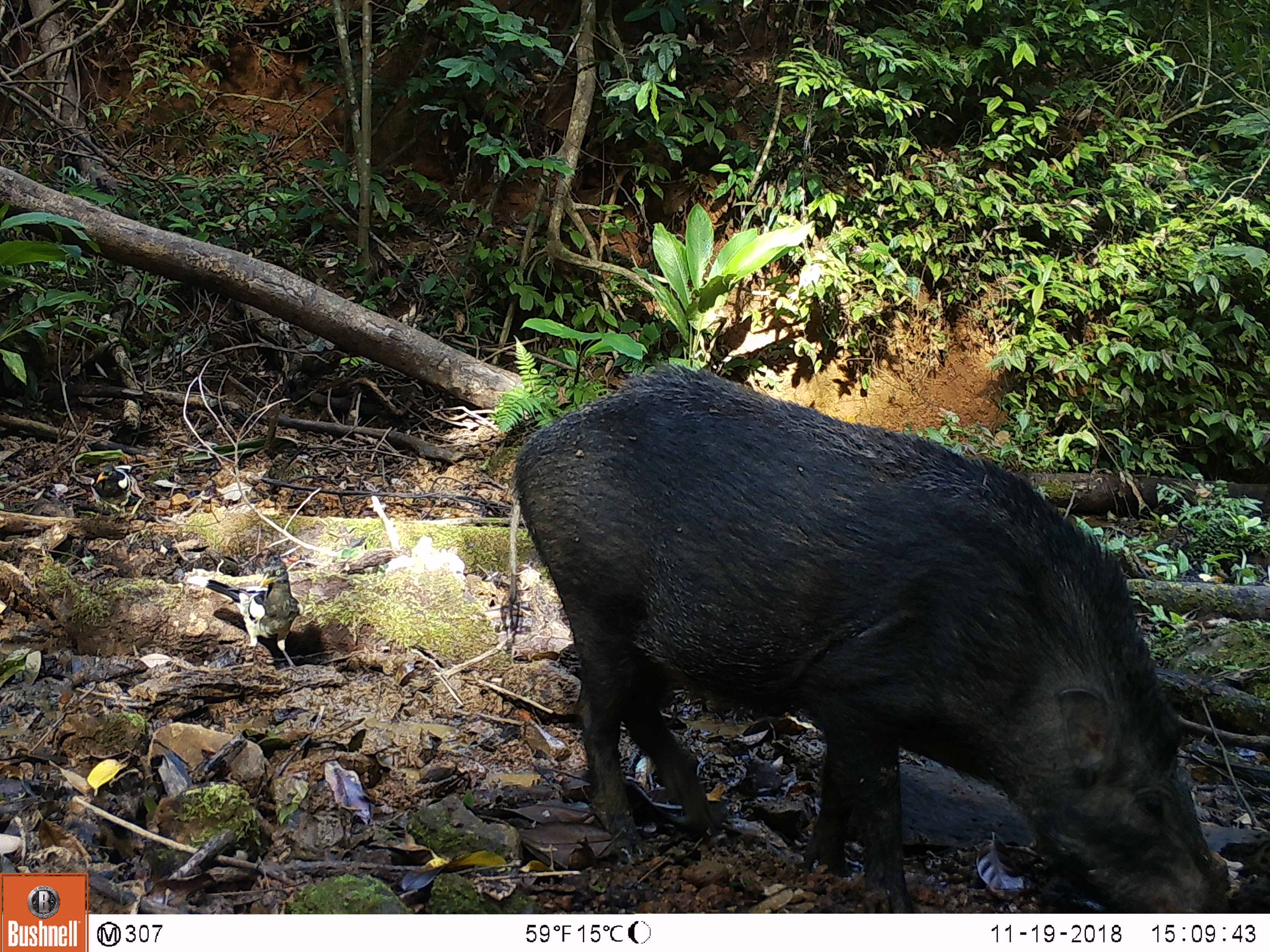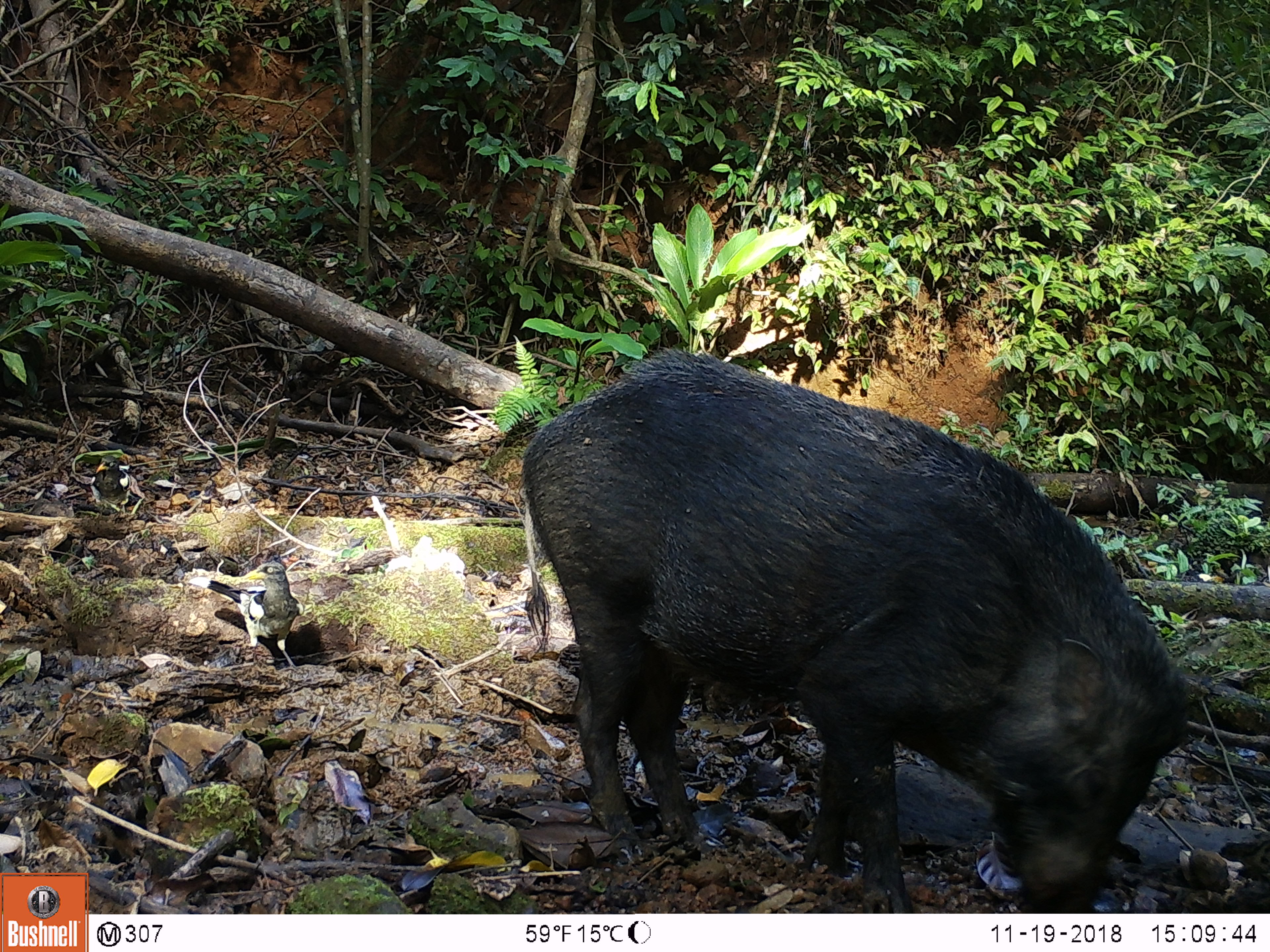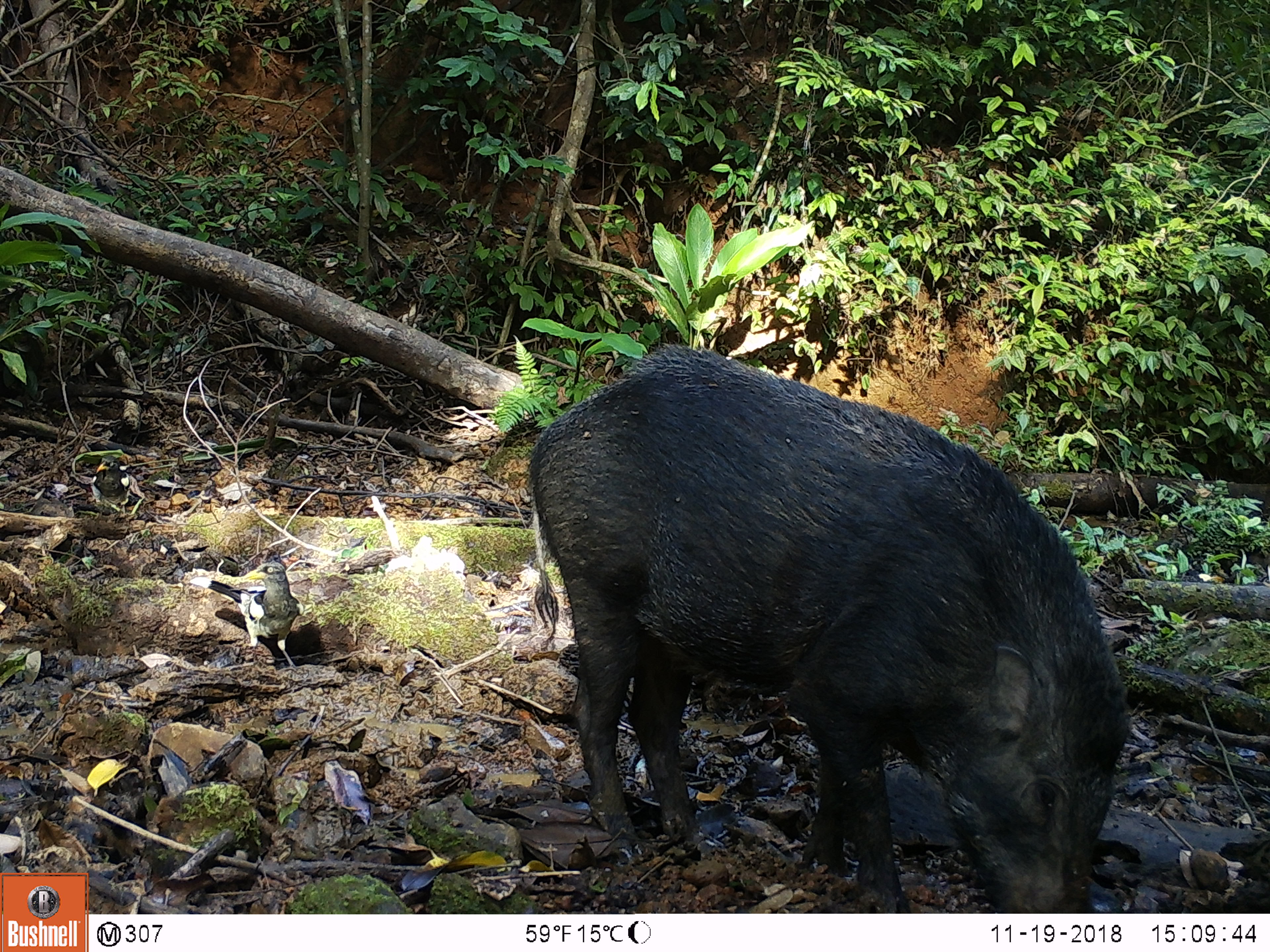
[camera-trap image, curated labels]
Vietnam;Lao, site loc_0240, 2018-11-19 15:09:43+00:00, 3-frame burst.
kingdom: Animalia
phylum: Chordata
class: Mammalia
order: Artiodactyla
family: Suidae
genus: Sus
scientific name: Sus scrofa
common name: eurasian wild pig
Eurasian wild pig (Sus scrofa). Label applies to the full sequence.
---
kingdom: Animalia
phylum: Chordata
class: Aves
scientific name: Aves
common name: bird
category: unidentified bird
Unidentified bird (bird) (Aves). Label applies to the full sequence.